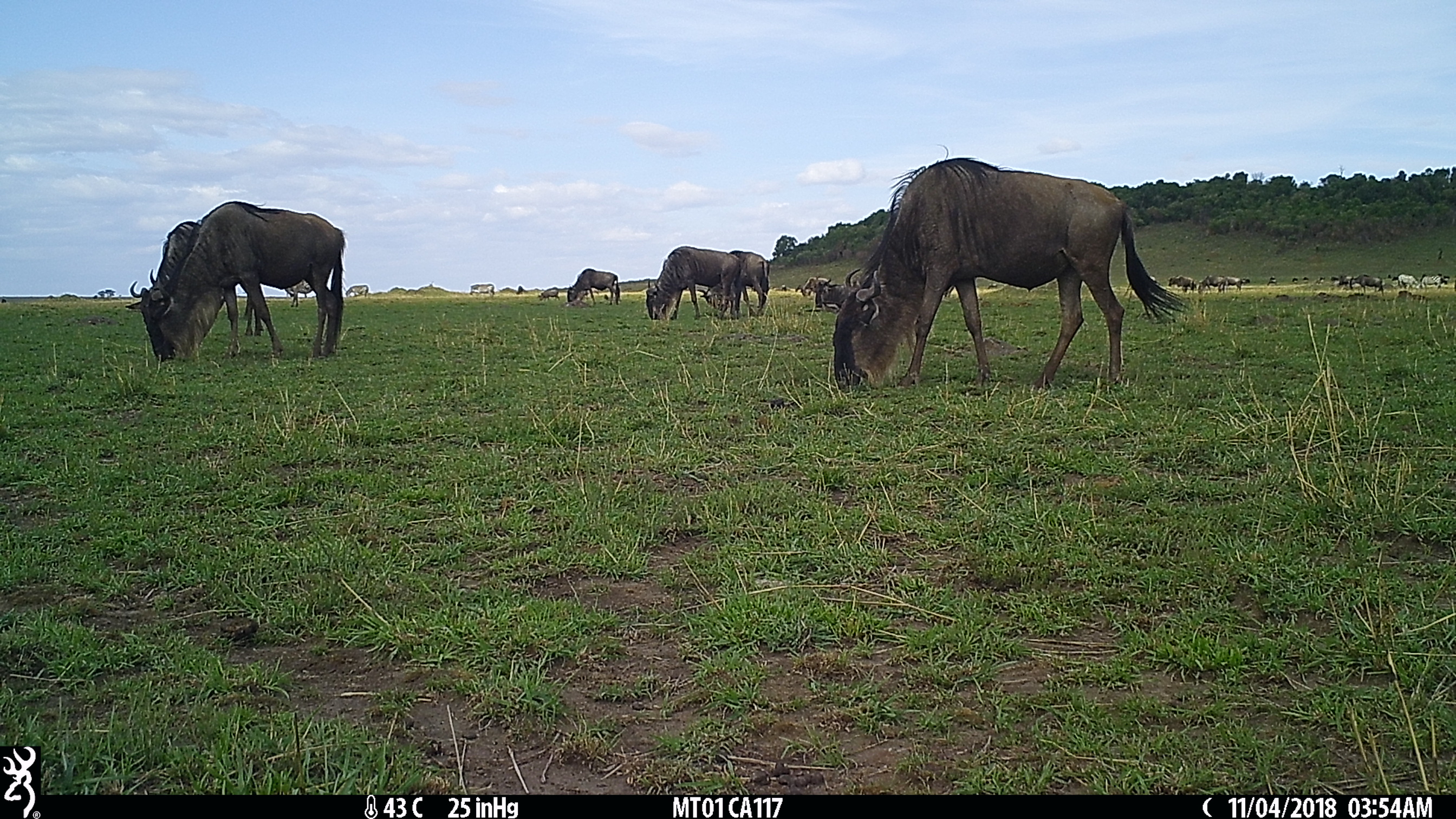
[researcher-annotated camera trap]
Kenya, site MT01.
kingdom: Animalia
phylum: Chordata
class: Mammalia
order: Artiodactyla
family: Bovidae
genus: Connochaetes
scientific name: Connochaetes taurinus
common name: blue wildebeest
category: wildebeest